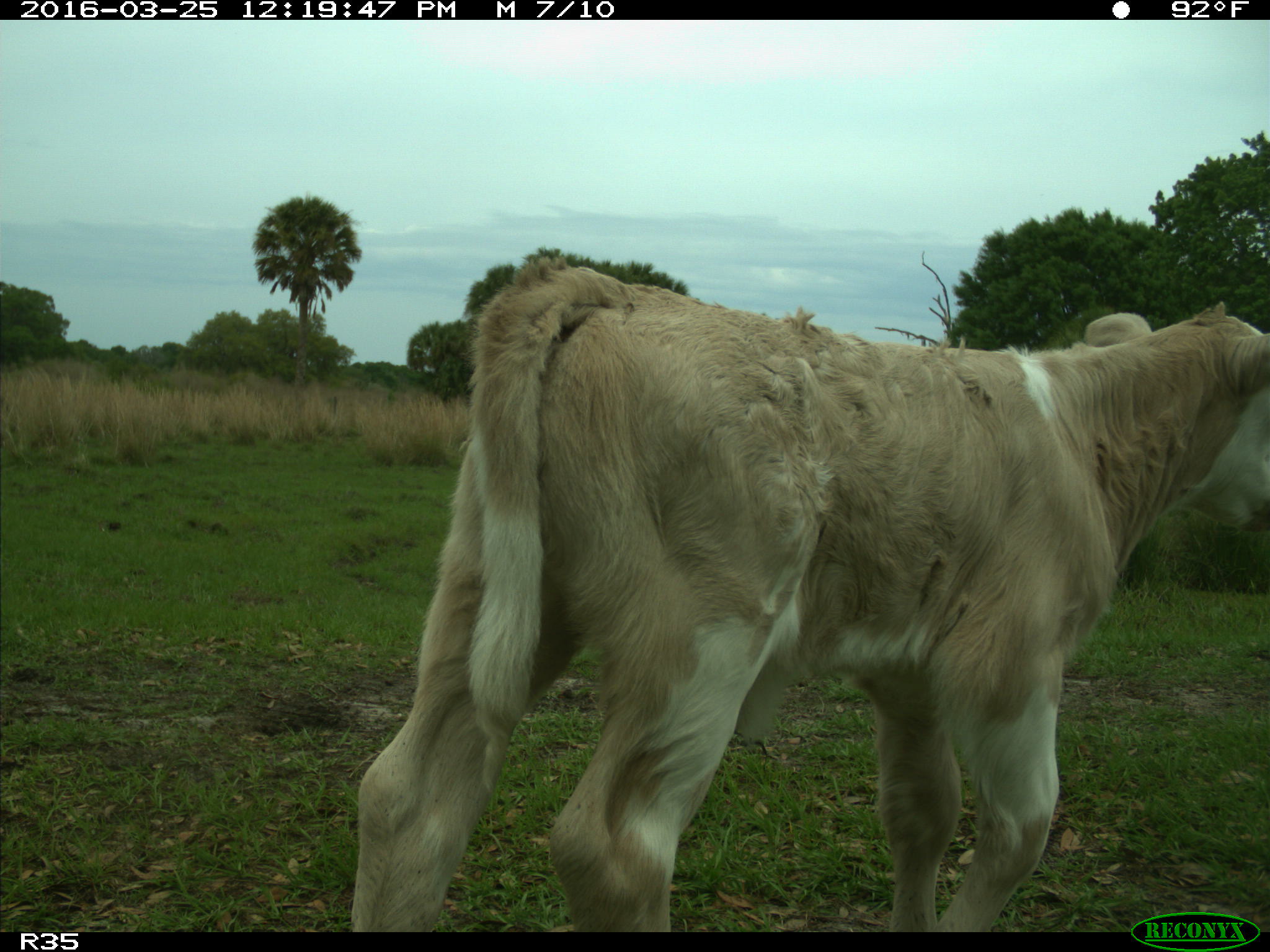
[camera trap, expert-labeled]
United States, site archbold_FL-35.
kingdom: Animalia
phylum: Chordata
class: Mammalia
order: Artiodactyla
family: Bovidae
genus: Bos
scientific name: Bos taurus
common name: domestic cow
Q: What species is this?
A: Bos taurus (domestic cow).